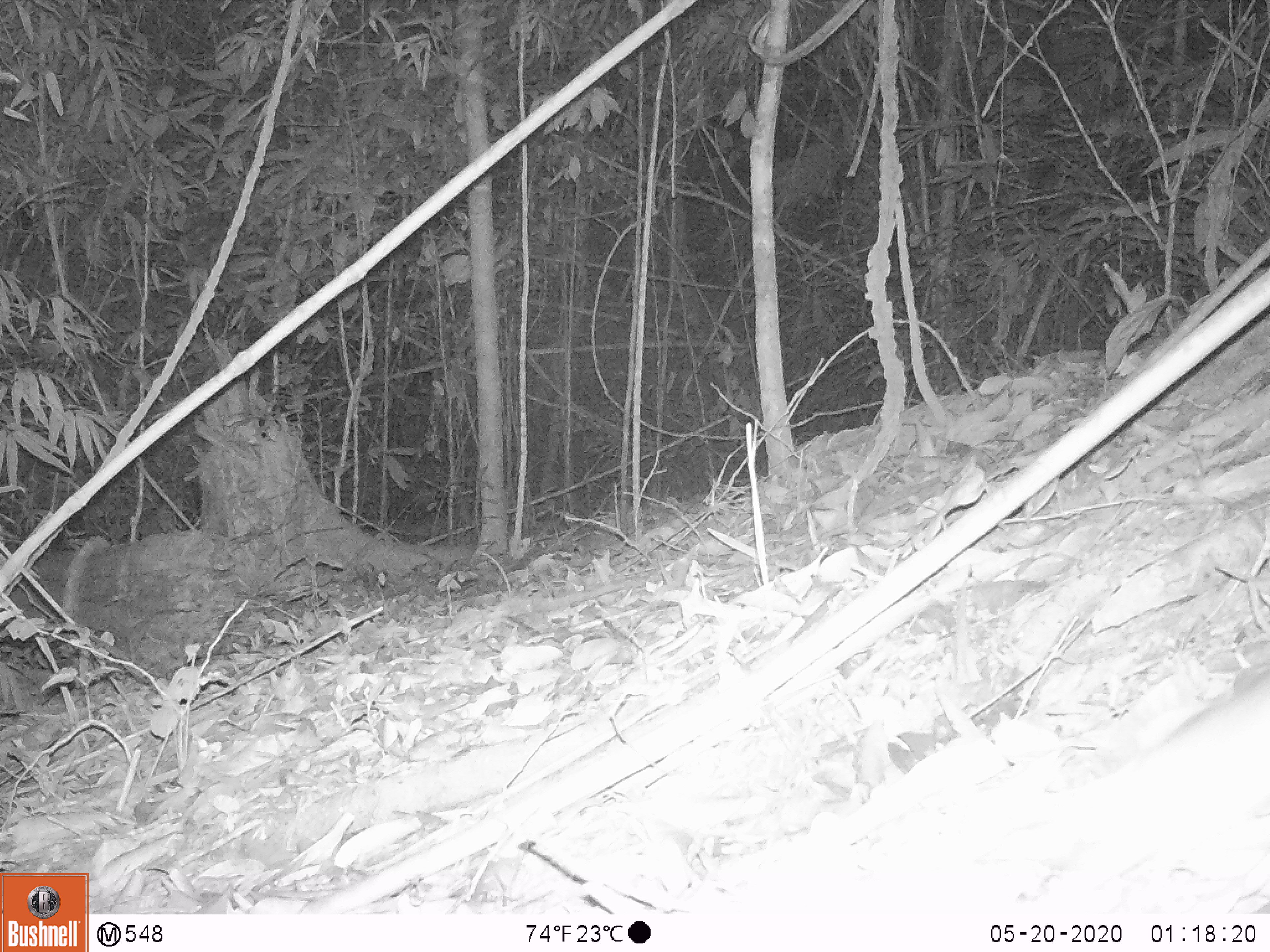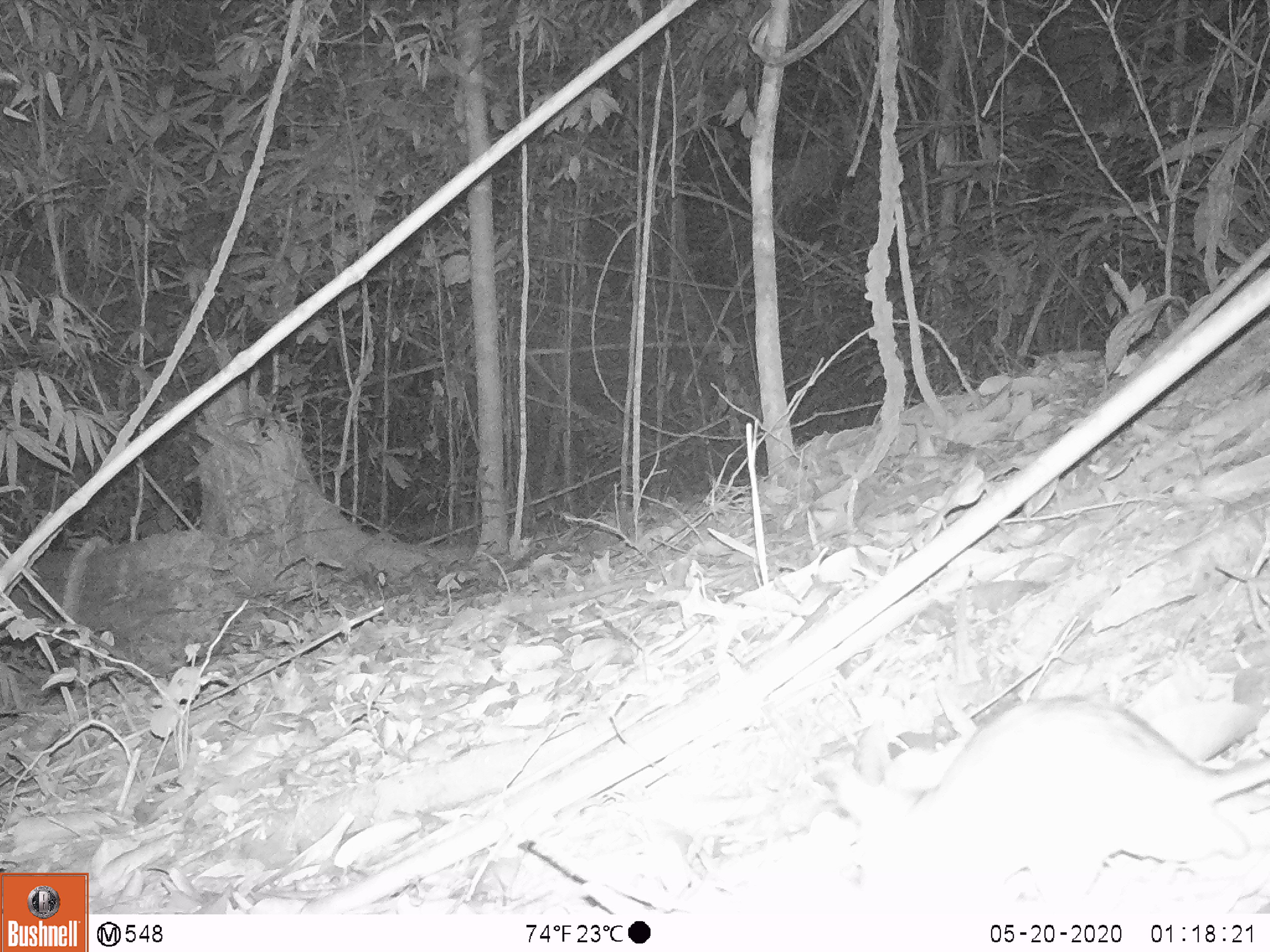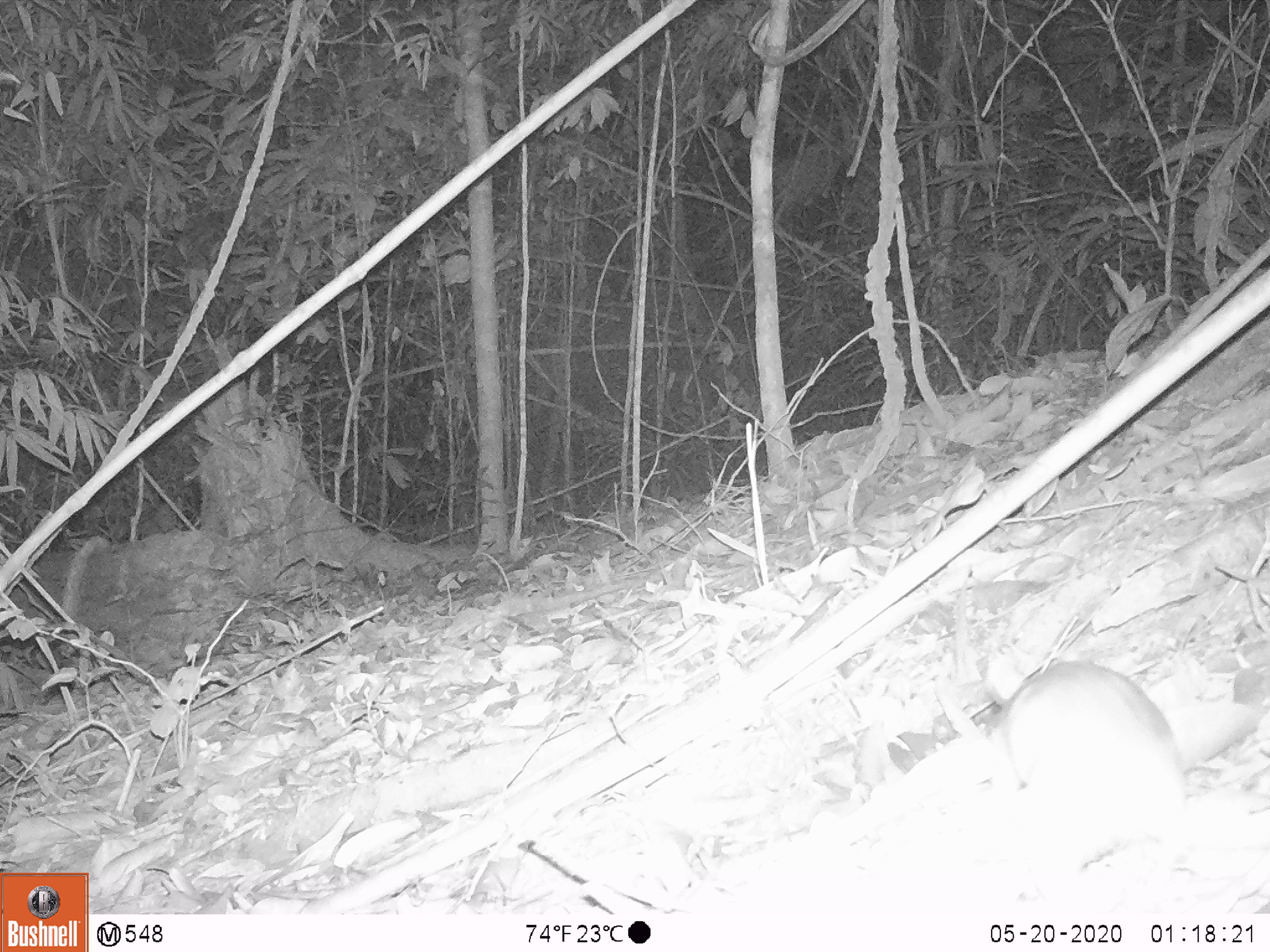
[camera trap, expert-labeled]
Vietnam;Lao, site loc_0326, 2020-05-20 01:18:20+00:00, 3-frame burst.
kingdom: Animalia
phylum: Chordata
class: Mammalia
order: Rodentia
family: Muridae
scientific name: Muridae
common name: old-world mice and rats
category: unidentified murid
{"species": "unidentified murid (old-world mice and rats) (Muridae)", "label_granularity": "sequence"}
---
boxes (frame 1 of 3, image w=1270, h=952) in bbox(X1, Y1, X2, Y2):
unidentified murid: bbox(1043, 662, 1270, 900)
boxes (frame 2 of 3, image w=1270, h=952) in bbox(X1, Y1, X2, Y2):
unidentified murid: bbox(820, 696, 1270, 912)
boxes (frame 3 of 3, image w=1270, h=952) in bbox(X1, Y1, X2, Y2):
unidentified murid: bbox(991, 661, 1186, 913)